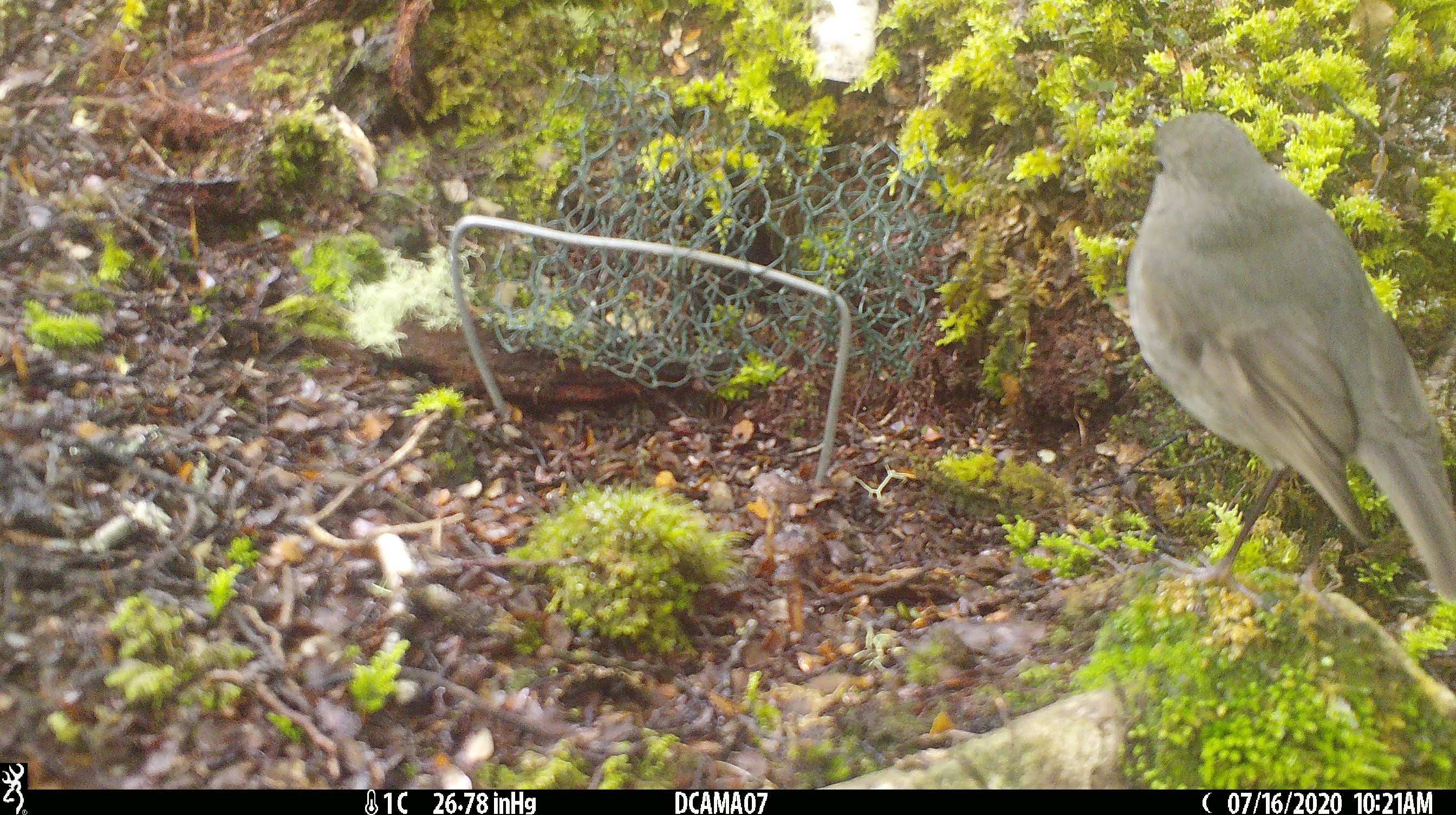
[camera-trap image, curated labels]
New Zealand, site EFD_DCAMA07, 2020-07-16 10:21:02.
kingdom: Animalia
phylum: Chordata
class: Aves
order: Passeriformes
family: Petroicidae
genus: Petroica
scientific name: Petroica australis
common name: new zealand robin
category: robin